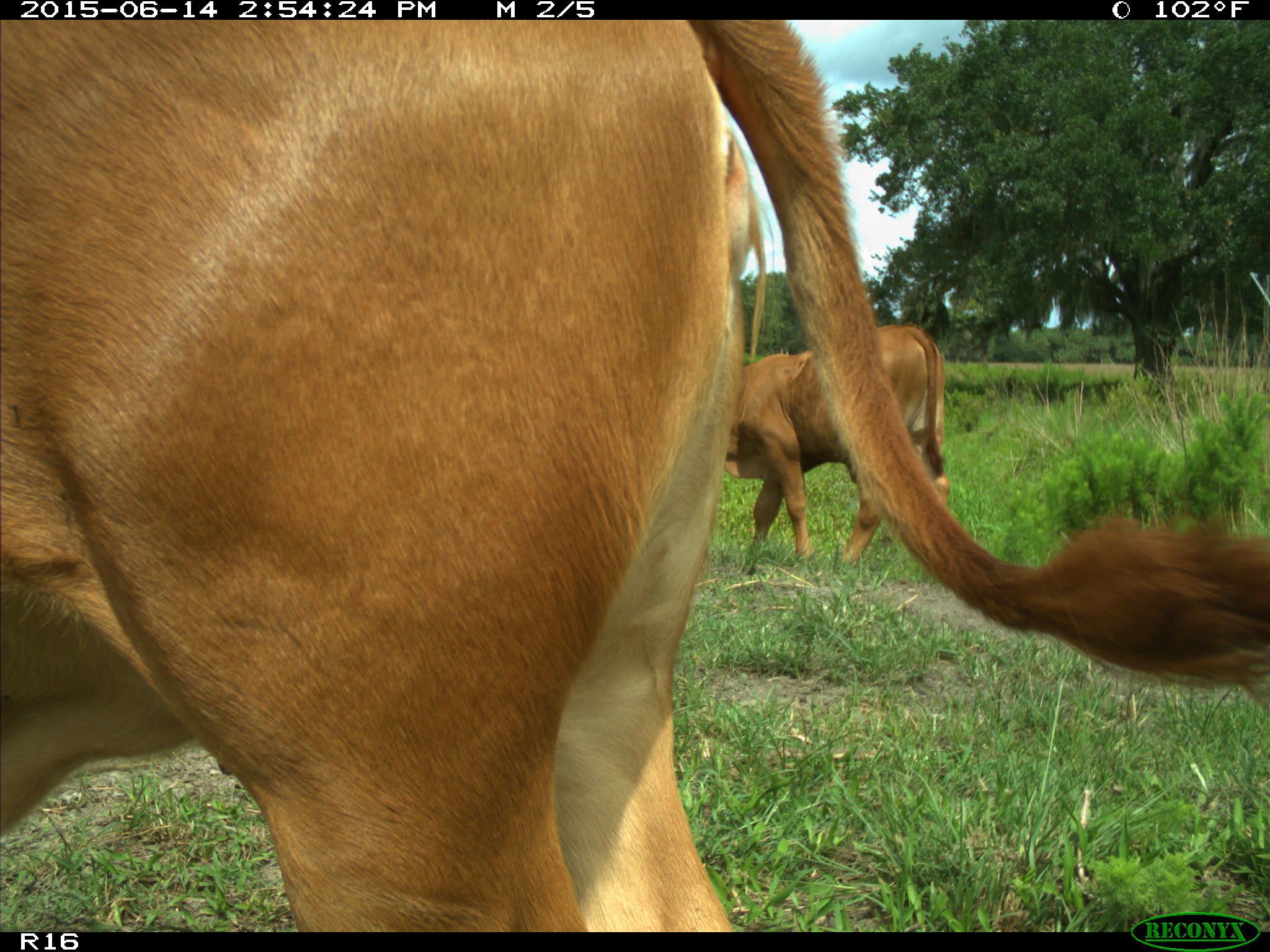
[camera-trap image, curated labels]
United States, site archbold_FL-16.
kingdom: Animalia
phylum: Chordata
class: Mammalia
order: Artiodactyla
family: Bovidae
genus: Bos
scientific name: Bos taurus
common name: domestic cow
Bos taurus (domestic cow).